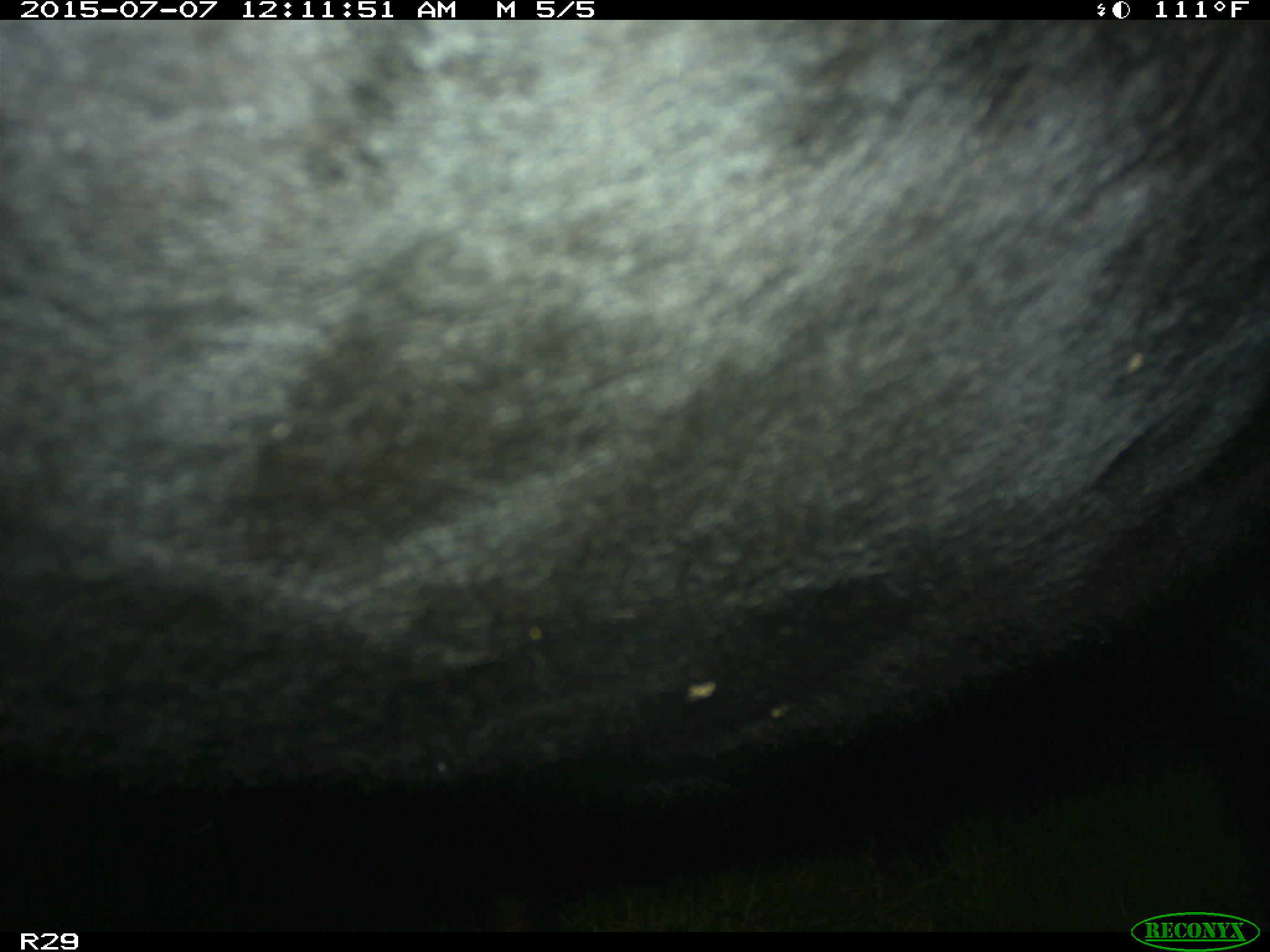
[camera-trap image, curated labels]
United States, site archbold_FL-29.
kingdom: Animalia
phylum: Chordata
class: Mammalia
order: Artiodactyla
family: Bovidae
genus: Bos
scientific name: Bos taurus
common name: domestic cow